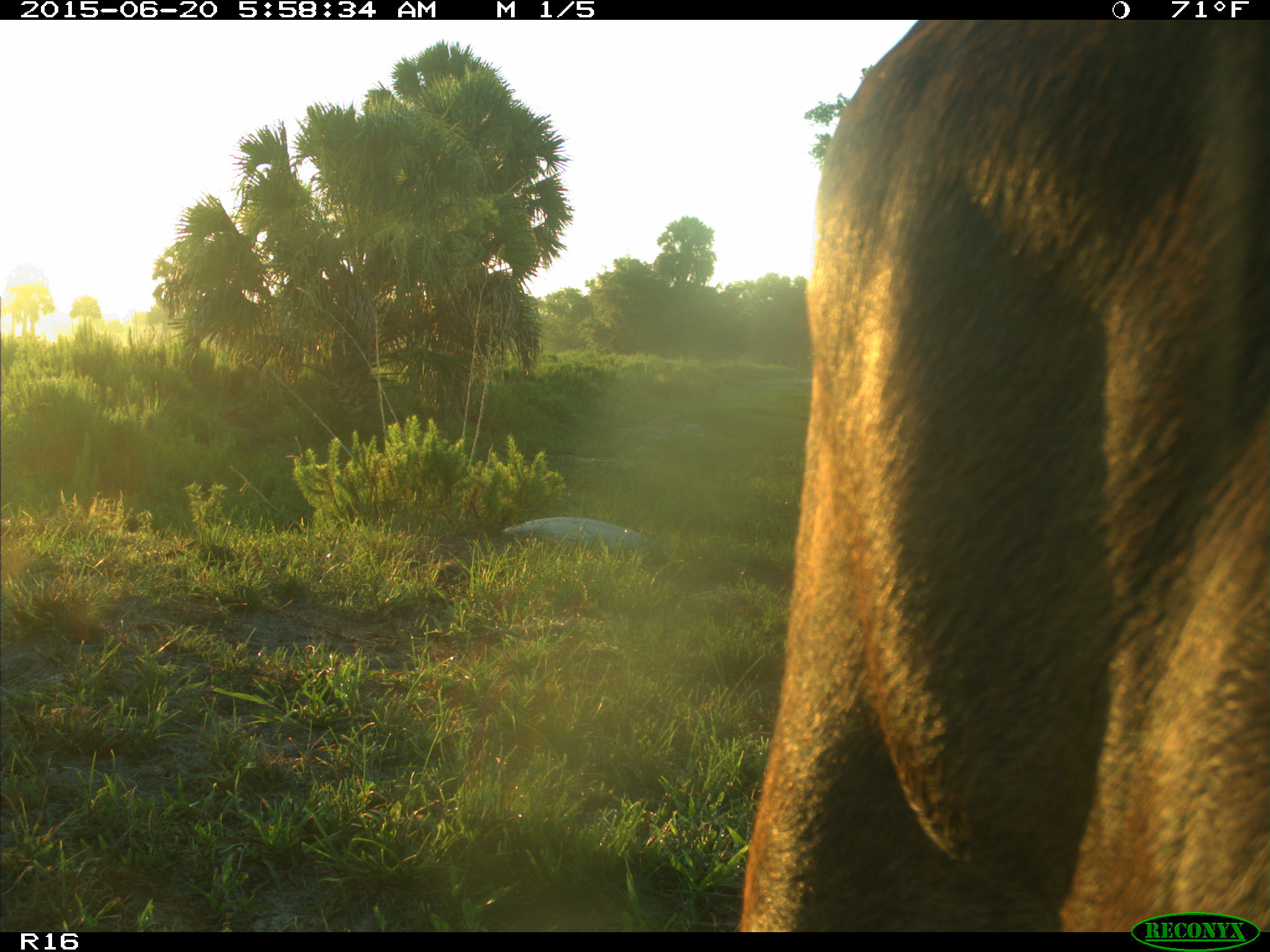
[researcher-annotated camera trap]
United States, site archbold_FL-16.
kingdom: Animalia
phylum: Chordata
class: Mammalia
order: Artiodactyla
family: Bovidae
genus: Bos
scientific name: Bos taurus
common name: domestic cow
Bos taurus (domestic cow).